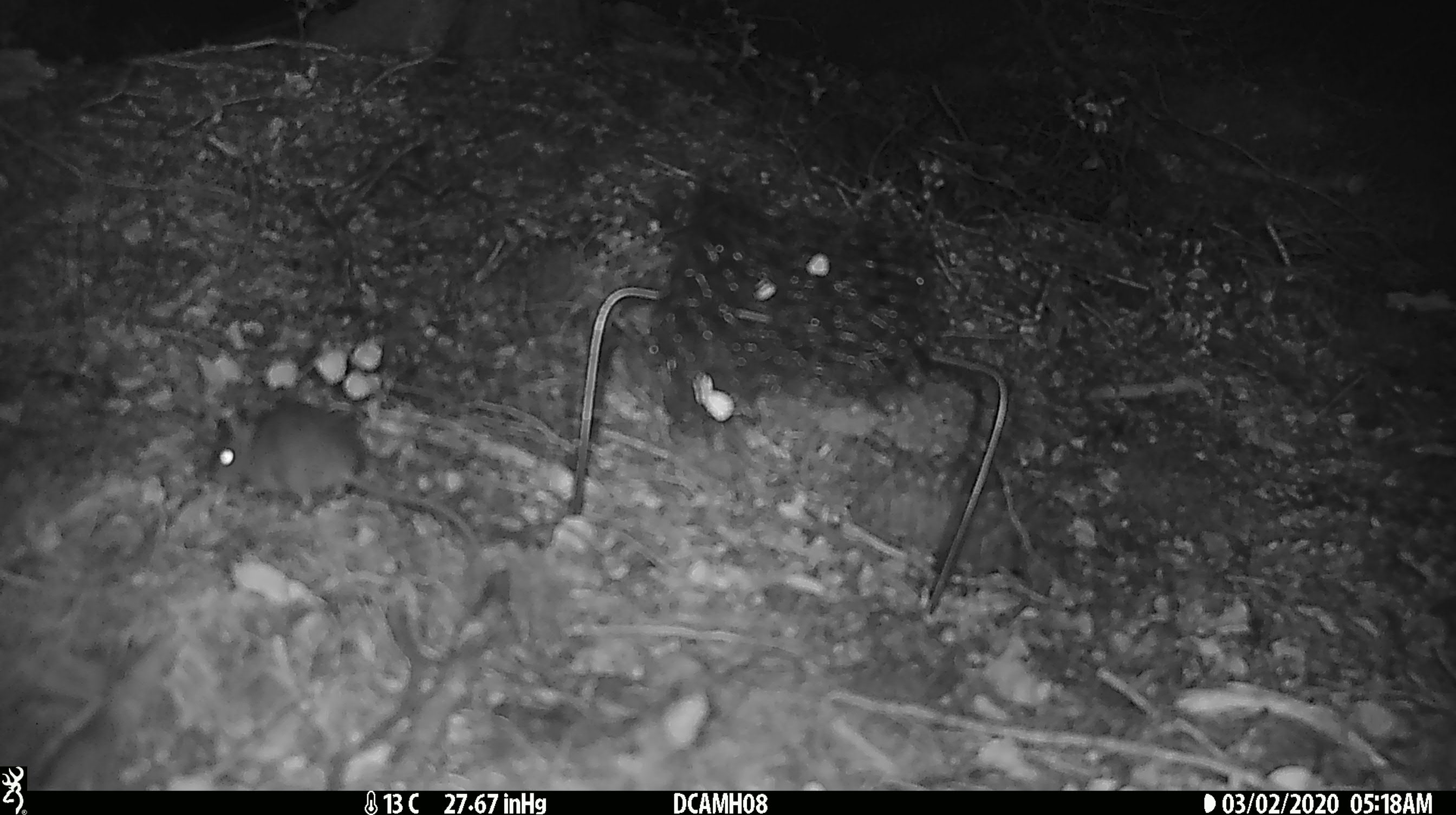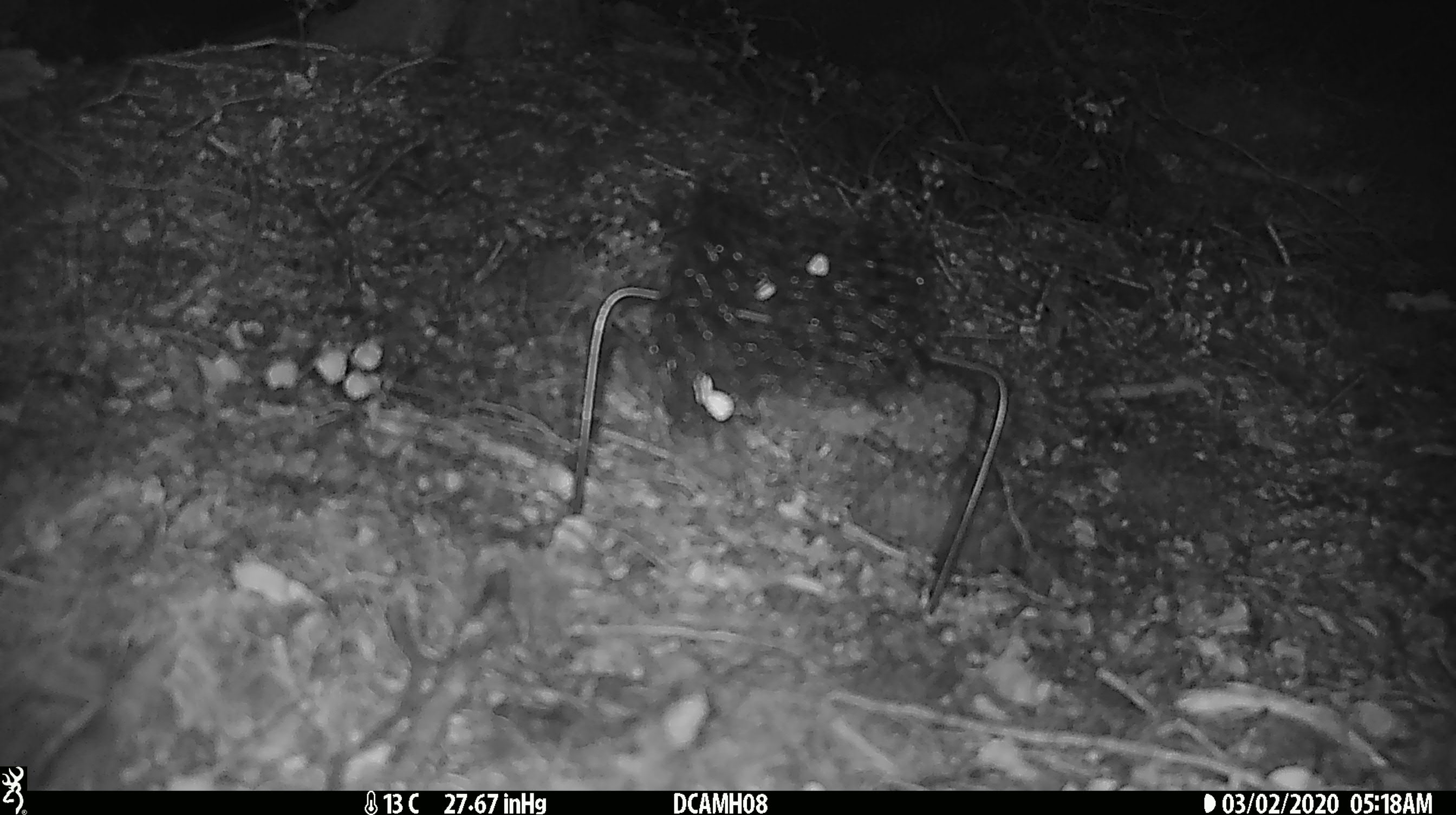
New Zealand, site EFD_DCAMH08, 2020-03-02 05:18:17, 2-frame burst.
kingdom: Animalia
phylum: Chordata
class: Mammalia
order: Rodentia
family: Muridae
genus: Mus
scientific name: Mus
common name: mouse